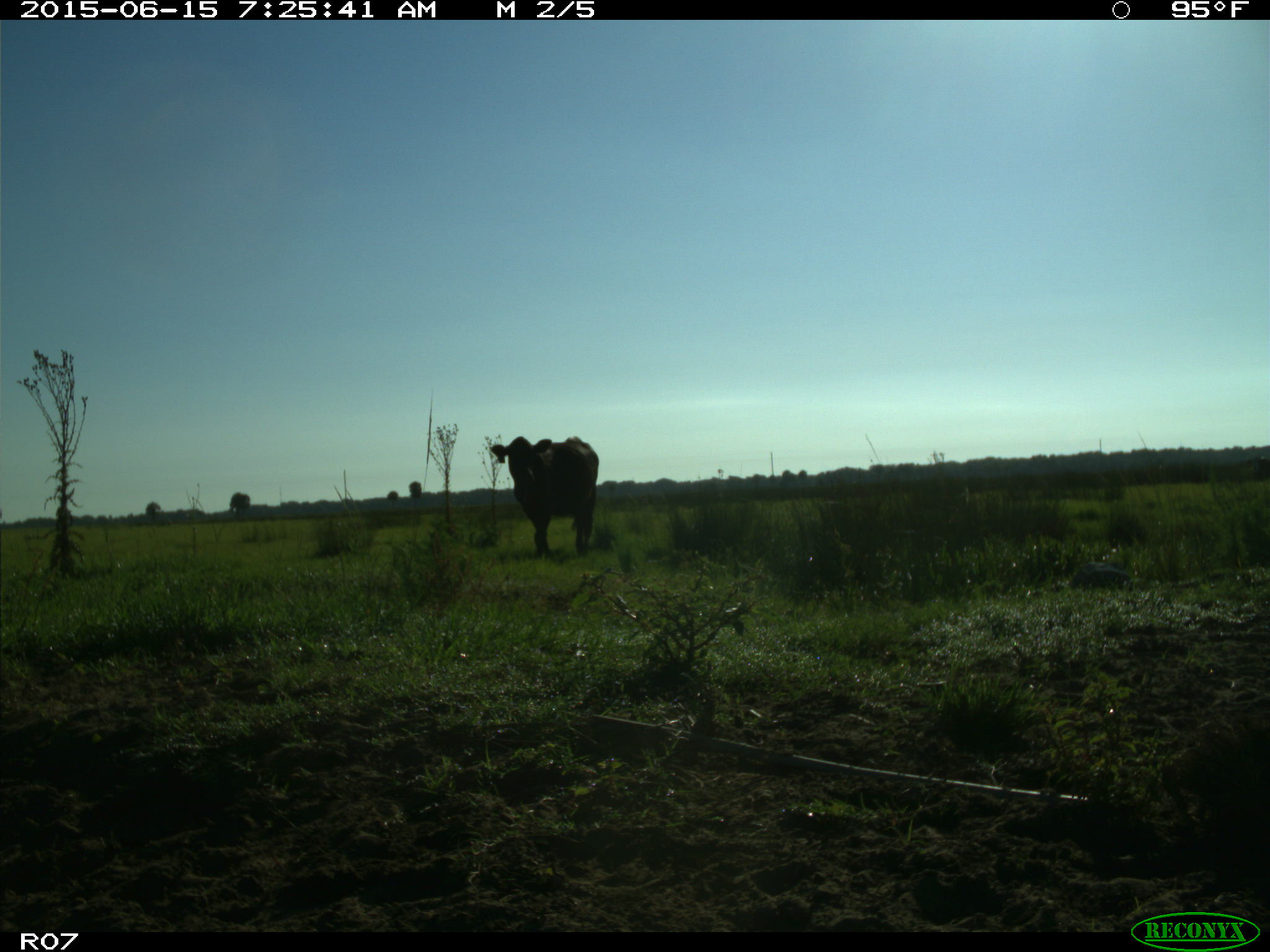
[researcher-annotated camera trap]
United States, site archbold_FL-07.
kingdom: Animalia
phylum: Chordata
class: Mammalia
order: Artiodactyla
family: Bovidae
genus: Bos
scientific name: Bos taurus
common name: domestic cow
Bos taurus (domestic cow).